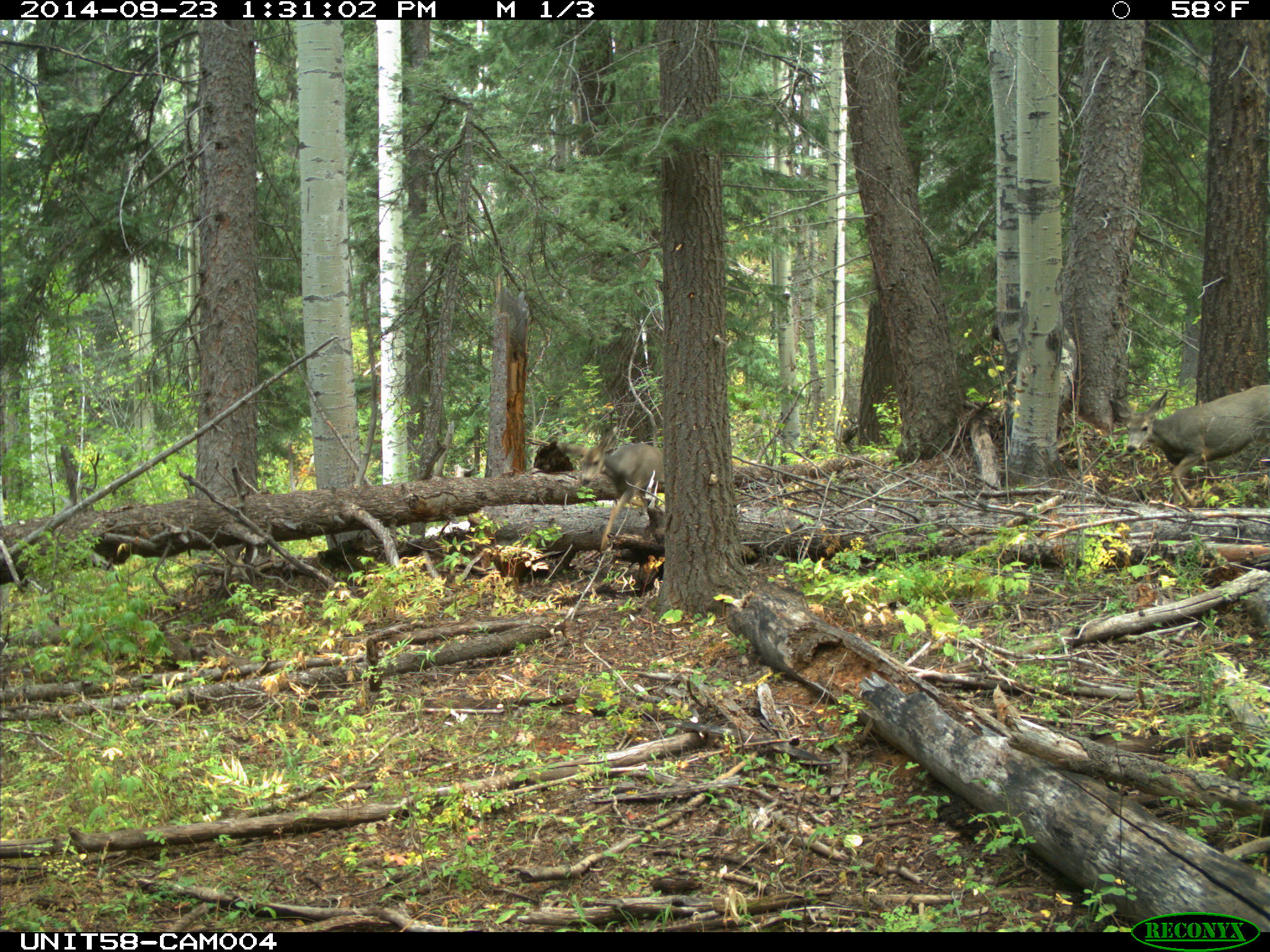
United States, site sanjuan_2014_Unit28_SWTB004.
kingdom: Animalia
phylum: Chordata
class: Mammalia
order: Artiodactyla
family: Cervidae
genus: Odocoileus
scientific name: Odocoileus hemionus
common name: mule deer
Odocoileus hemionus (mule deer).